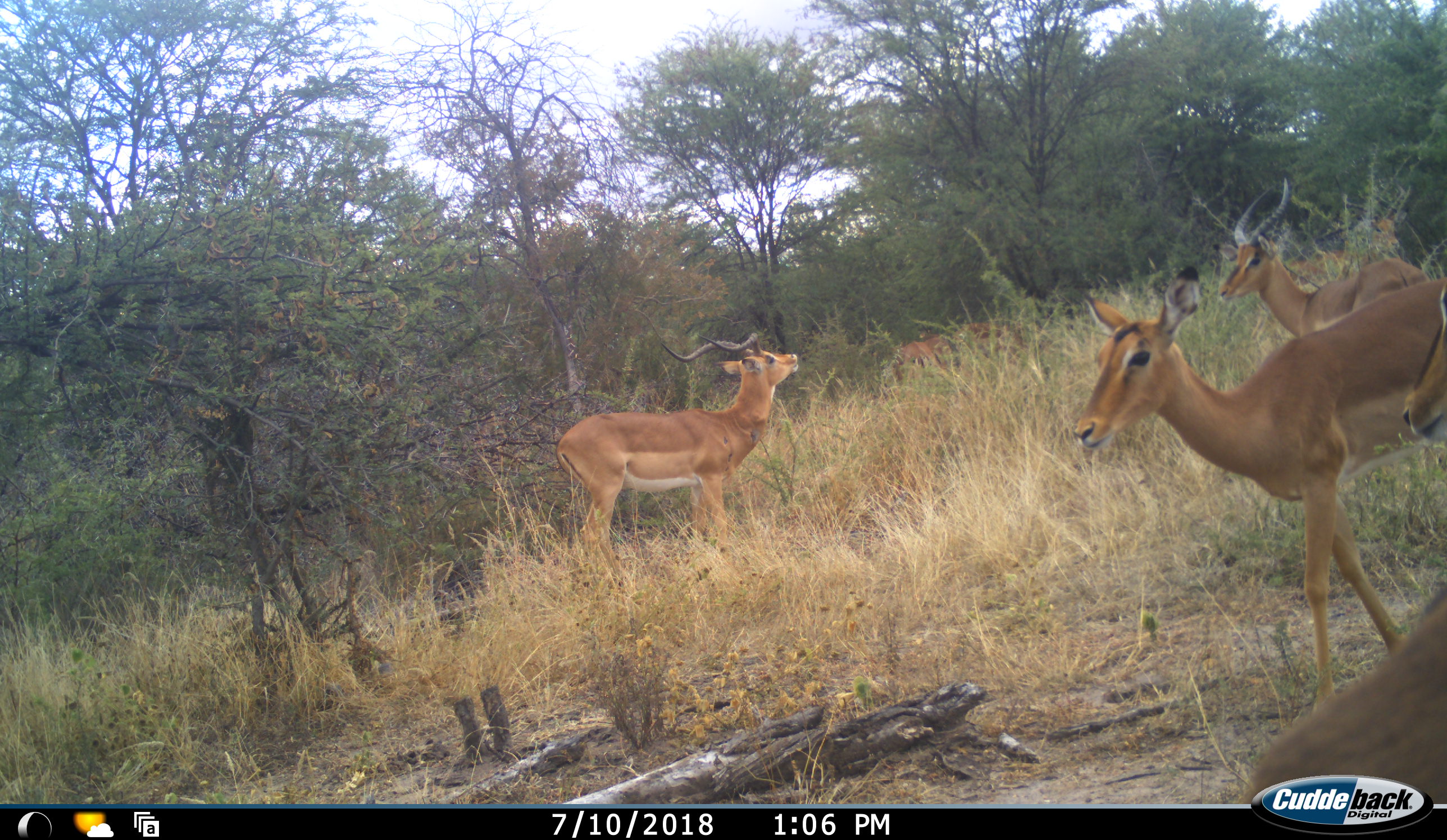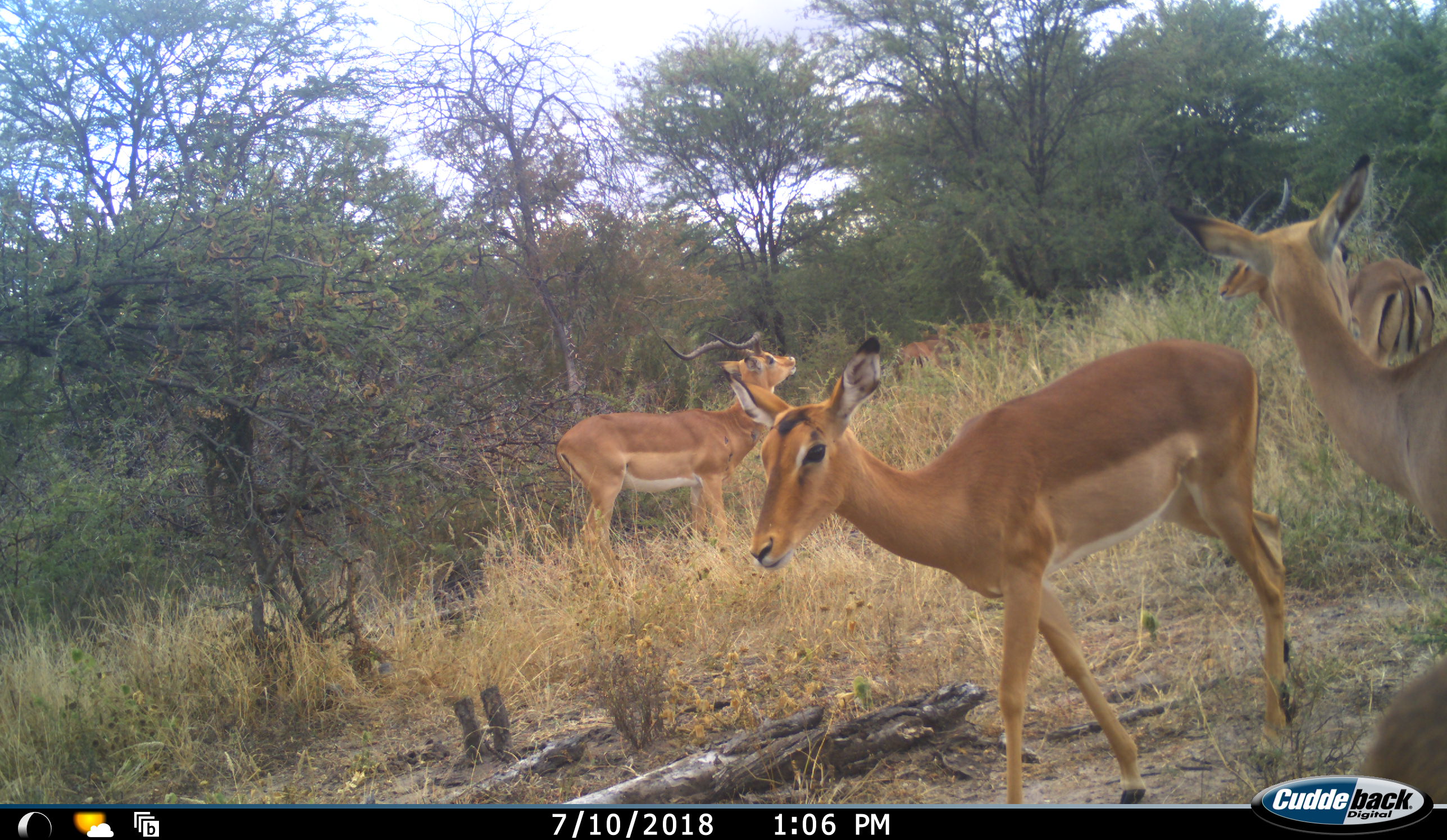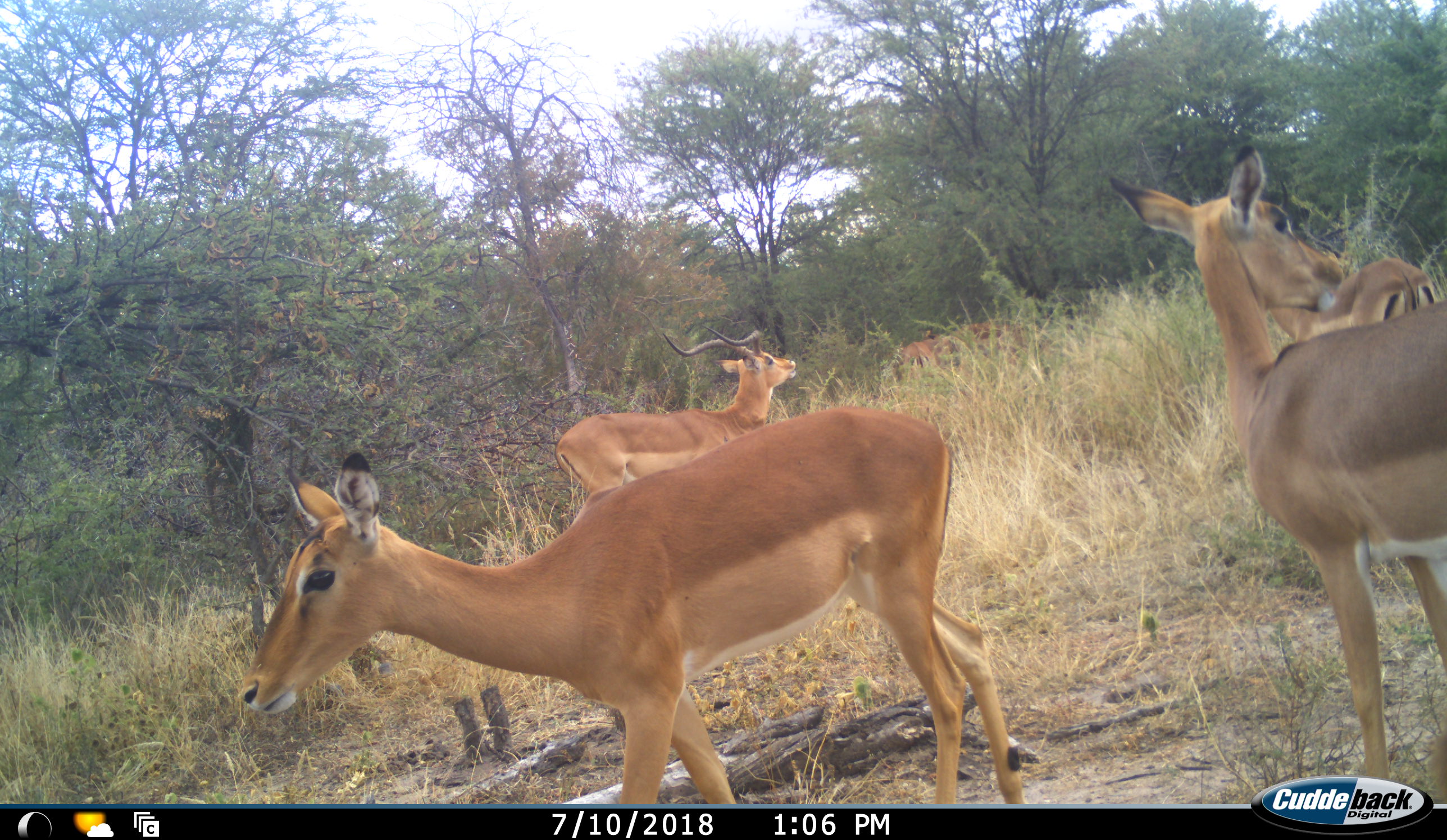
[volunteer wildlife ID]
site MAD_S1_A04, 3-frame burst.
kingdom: Animalia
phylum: Chordata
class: Mammalia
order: Artiodactyla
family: Bovidae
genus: Aepyceros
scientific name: Aepyceros melampus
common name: impala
Impala (Aepyceros melampus), count 6. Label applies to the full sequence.